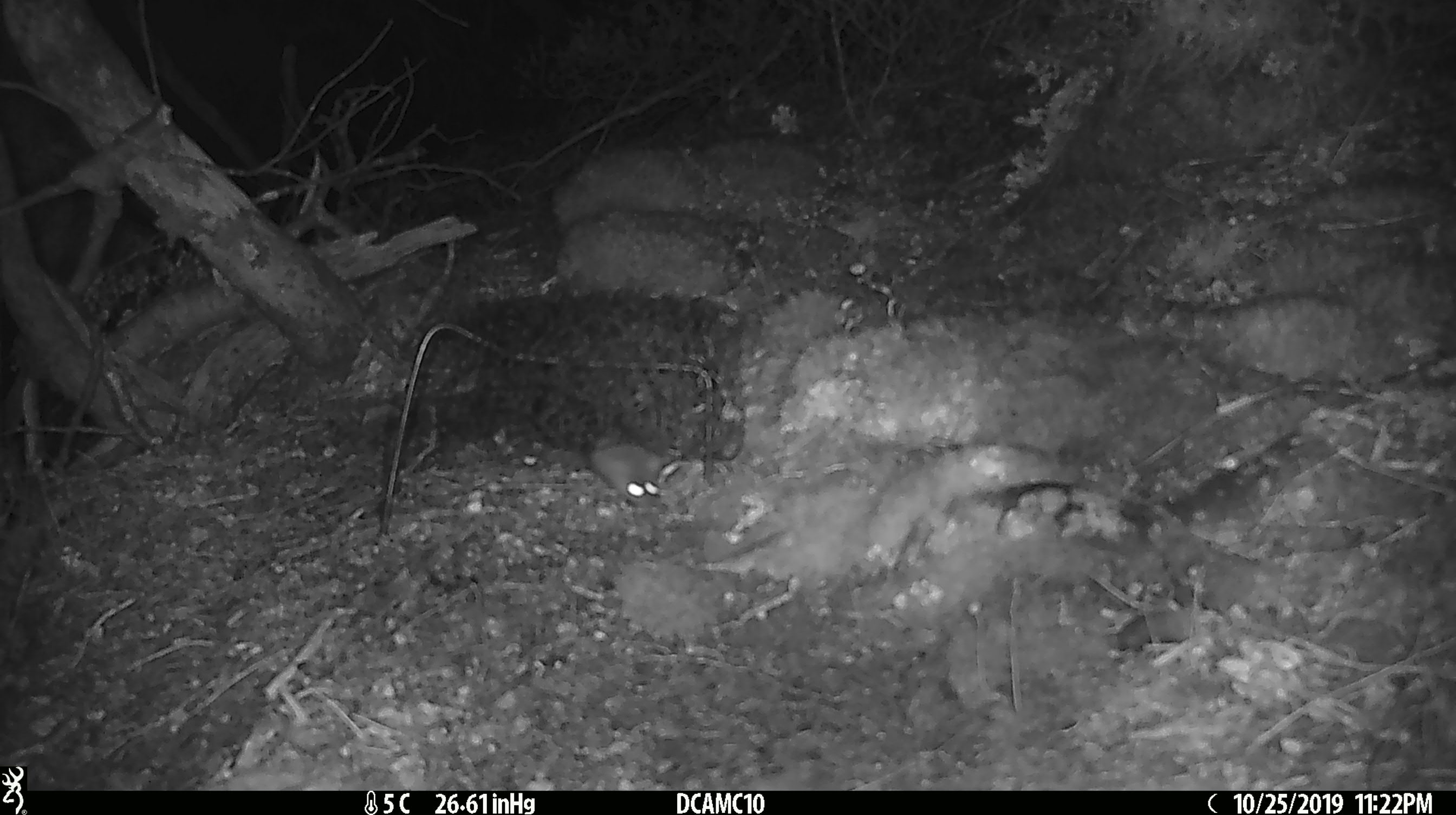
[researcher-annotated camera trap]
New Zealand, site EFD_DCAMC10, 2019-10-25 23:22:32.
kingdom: Animalia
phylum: Chordata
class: Mammalia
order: Rodentia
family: Muridae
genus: Mus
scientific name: Mus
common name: mouse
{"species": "mouse (Mus)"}